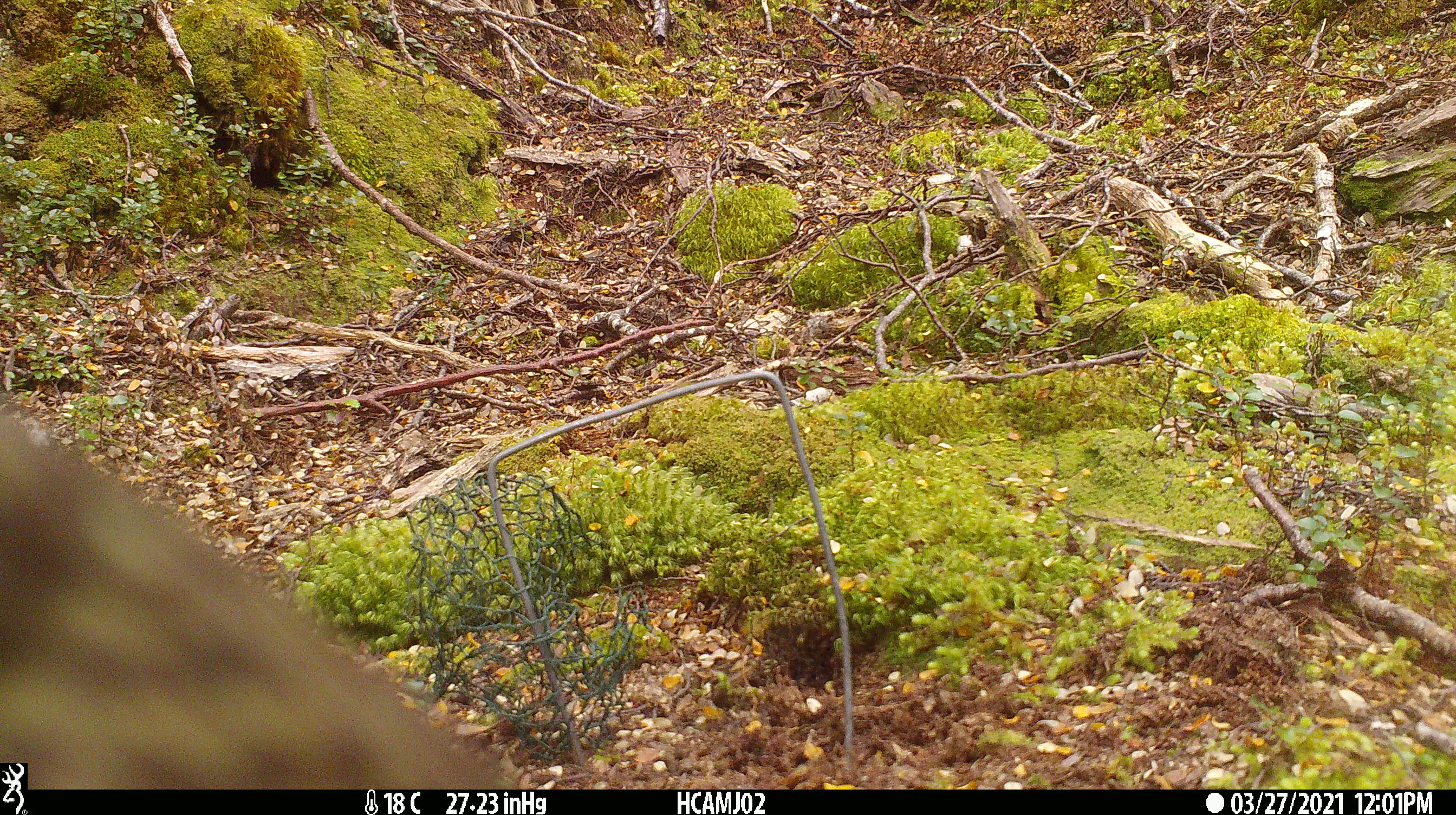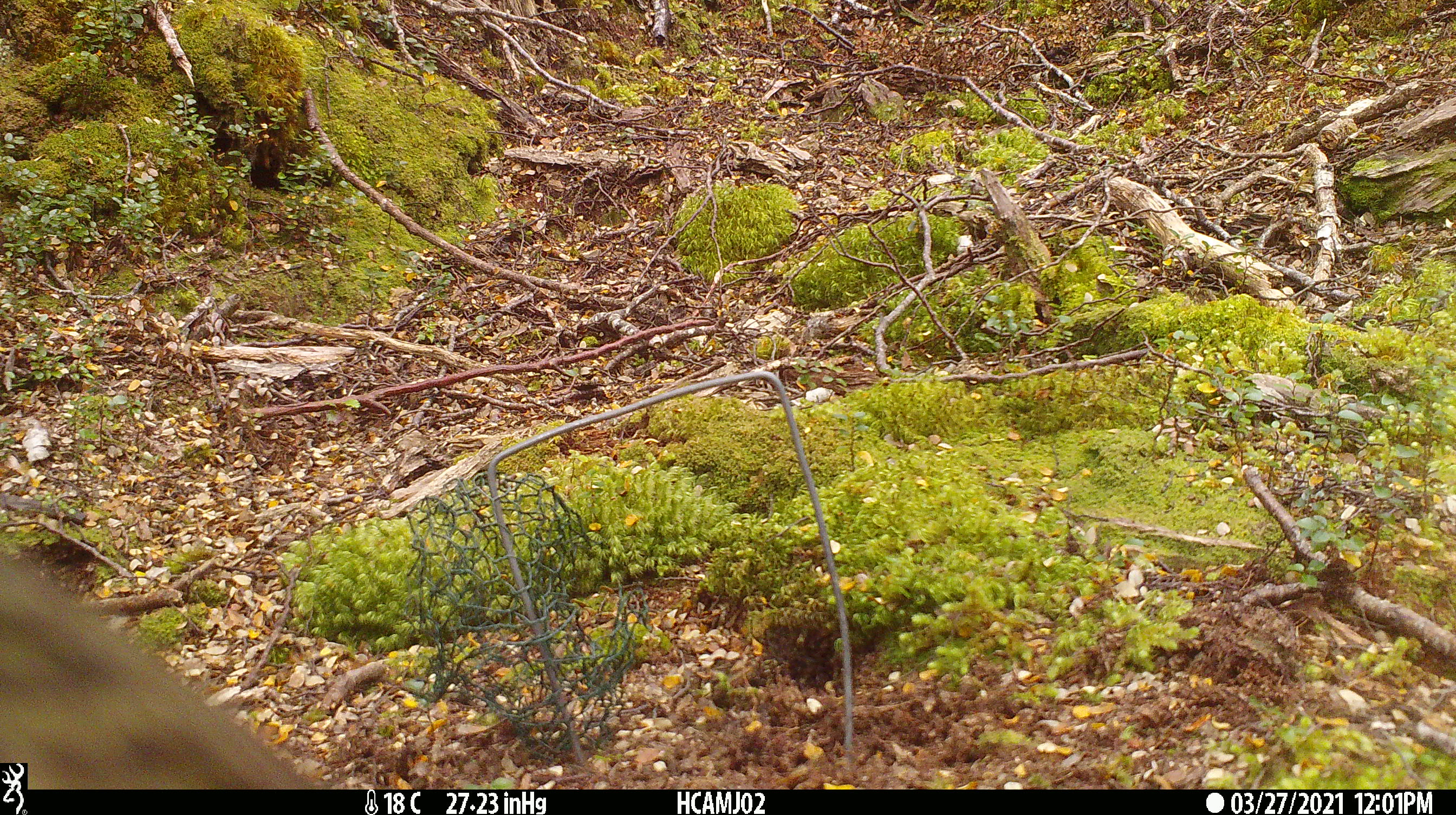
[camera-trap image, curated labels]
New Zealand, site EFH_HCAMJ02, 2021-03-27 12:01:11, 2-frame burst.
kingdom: Animalia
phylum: Chordata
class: Aves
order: Psittaciformes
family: Strigopidae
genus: Nestor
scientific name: Nestor notabilis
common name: kea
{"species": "kea (Nestor notabilis)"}